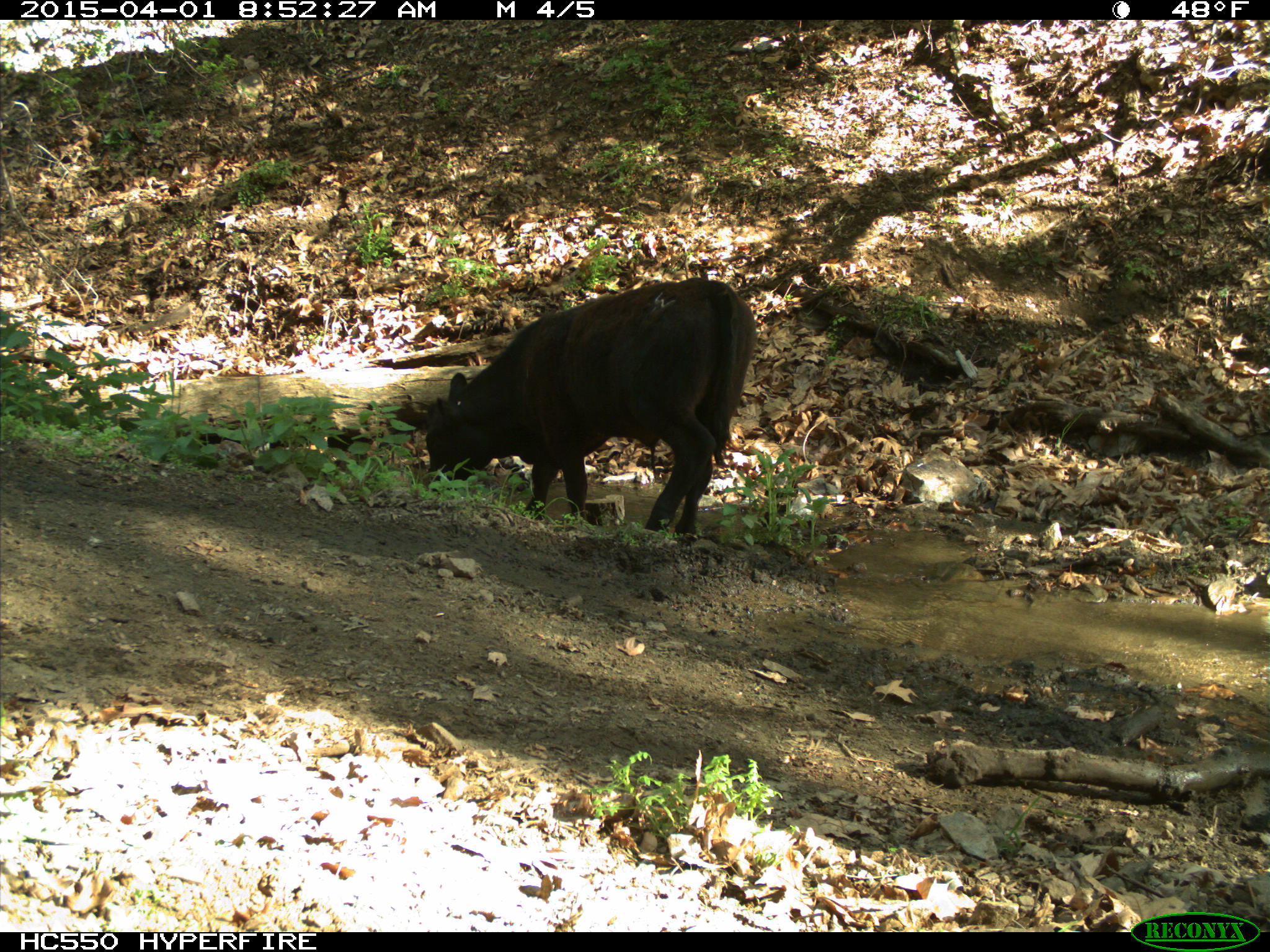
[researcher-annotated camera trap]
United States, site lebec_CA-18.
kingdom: Animalia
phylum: Chordata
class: Mammalia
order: Artiodactyla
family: Bovidae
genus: Bos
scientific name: Bos taurus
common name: domestic cow